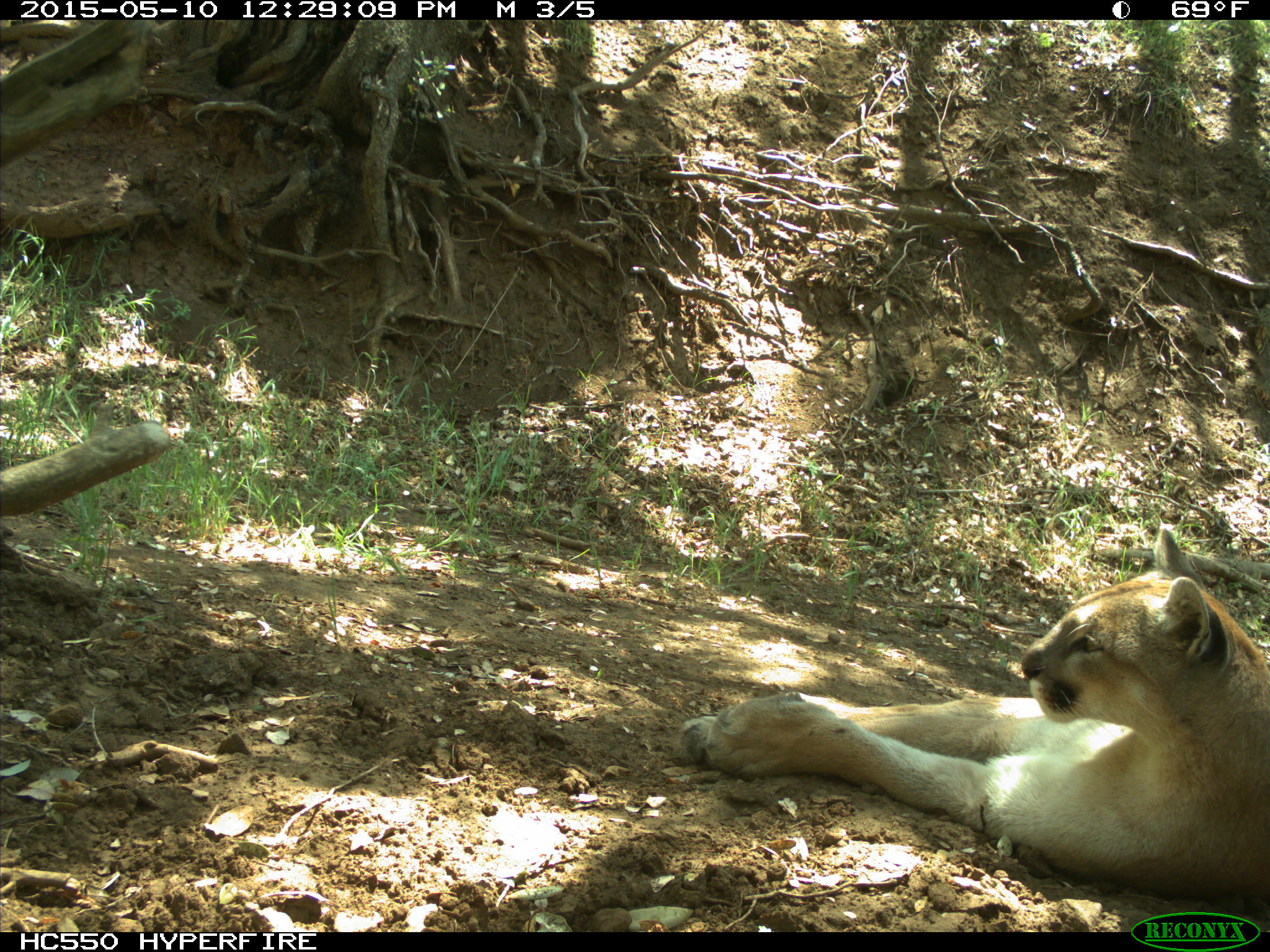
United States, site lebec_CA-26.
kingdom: Animalia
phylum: Chordata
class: Mammalia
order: Carnivora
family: Felidae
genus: Puma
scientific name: Puma concolor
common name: mountain lion